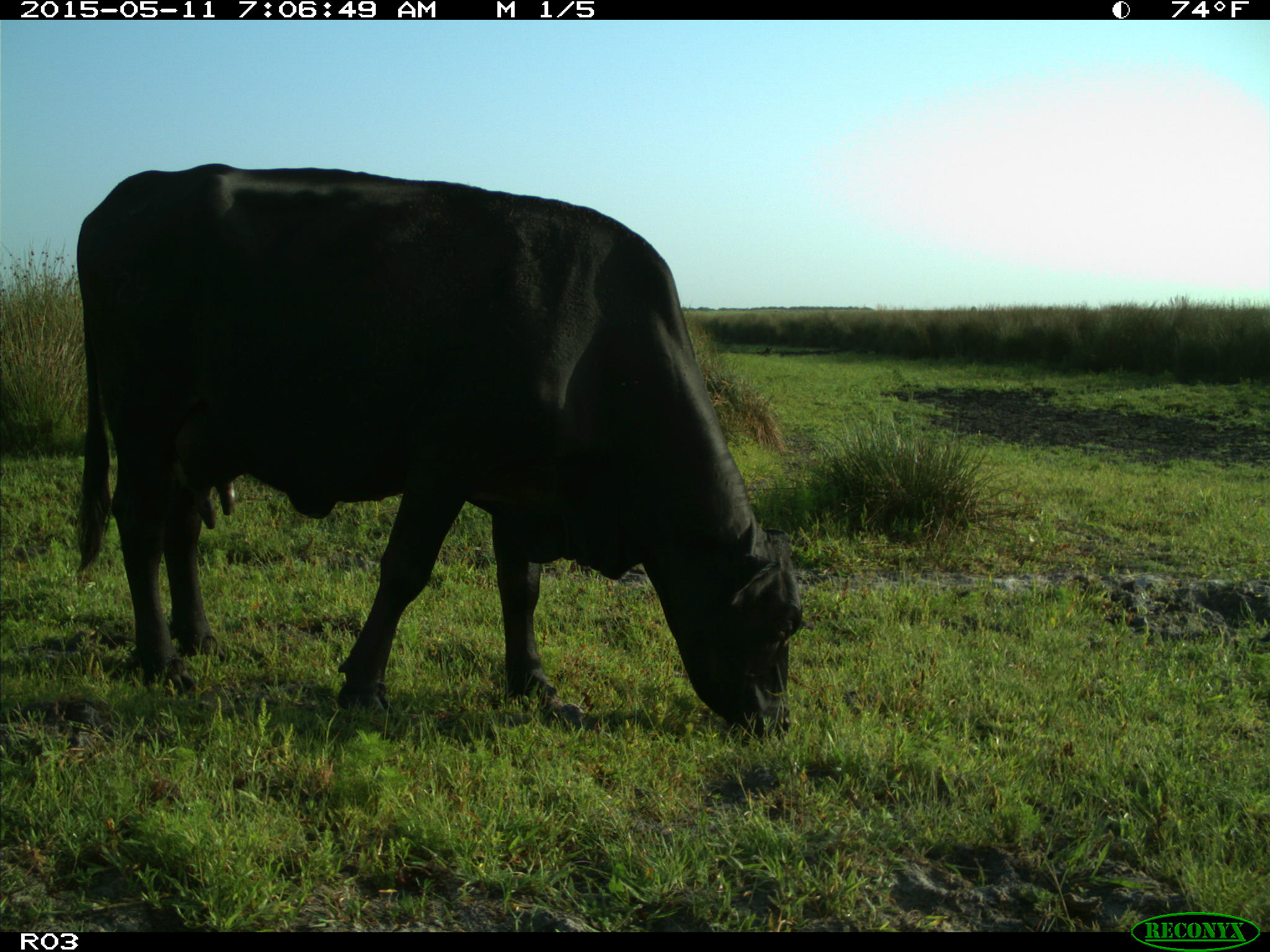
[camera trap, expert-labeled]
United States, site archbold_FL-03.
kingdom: Animalia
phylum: Chordata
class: Mammalia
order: Artiodactyla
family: Bovidae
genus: Bos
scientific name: Bos taurus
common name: domestic cow